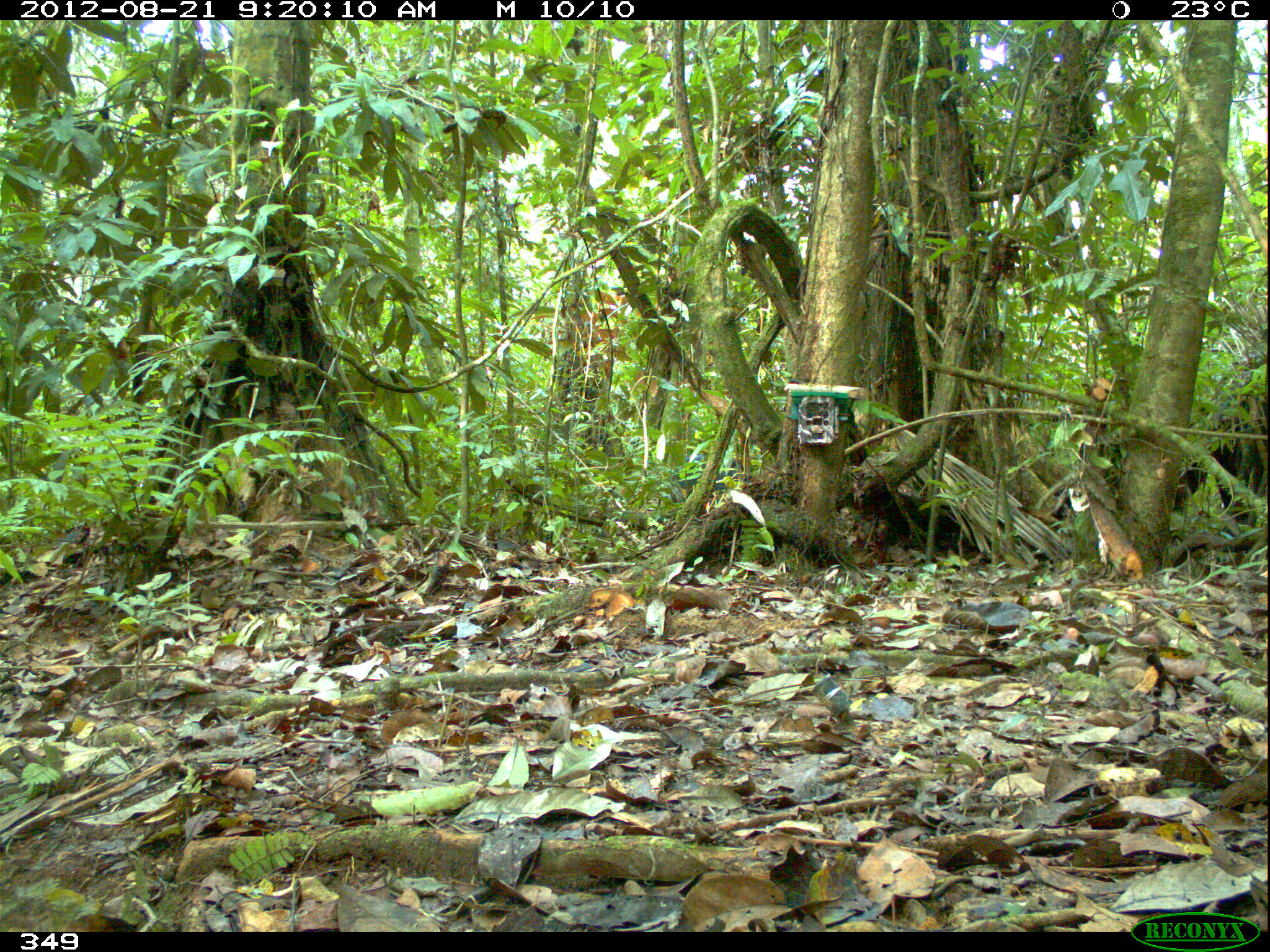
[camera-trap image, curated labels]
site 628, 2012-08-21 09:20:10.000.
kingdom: Animalia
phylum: Chordata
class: Mammalia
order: Artiodactyla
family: Tayassuidae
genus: Tayassu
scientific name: Tayassu pecari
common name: white-lipped peccary